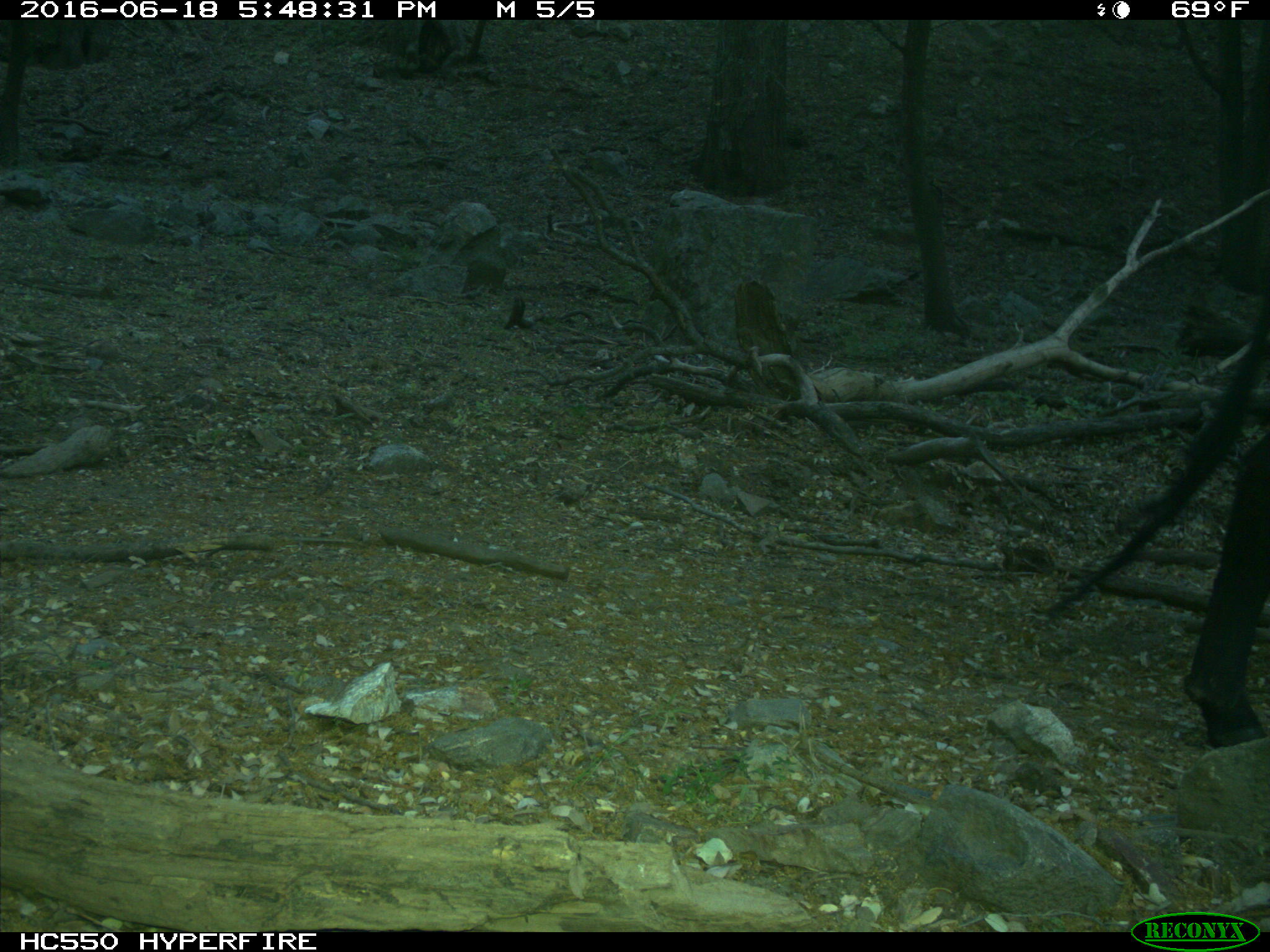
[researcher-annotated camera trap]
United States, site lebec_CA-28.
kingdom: Animalia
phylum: Chordata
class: Mammalia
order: Artiodactyla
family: Bovidae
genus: Bos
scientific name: Bos taurus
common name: domestic cow